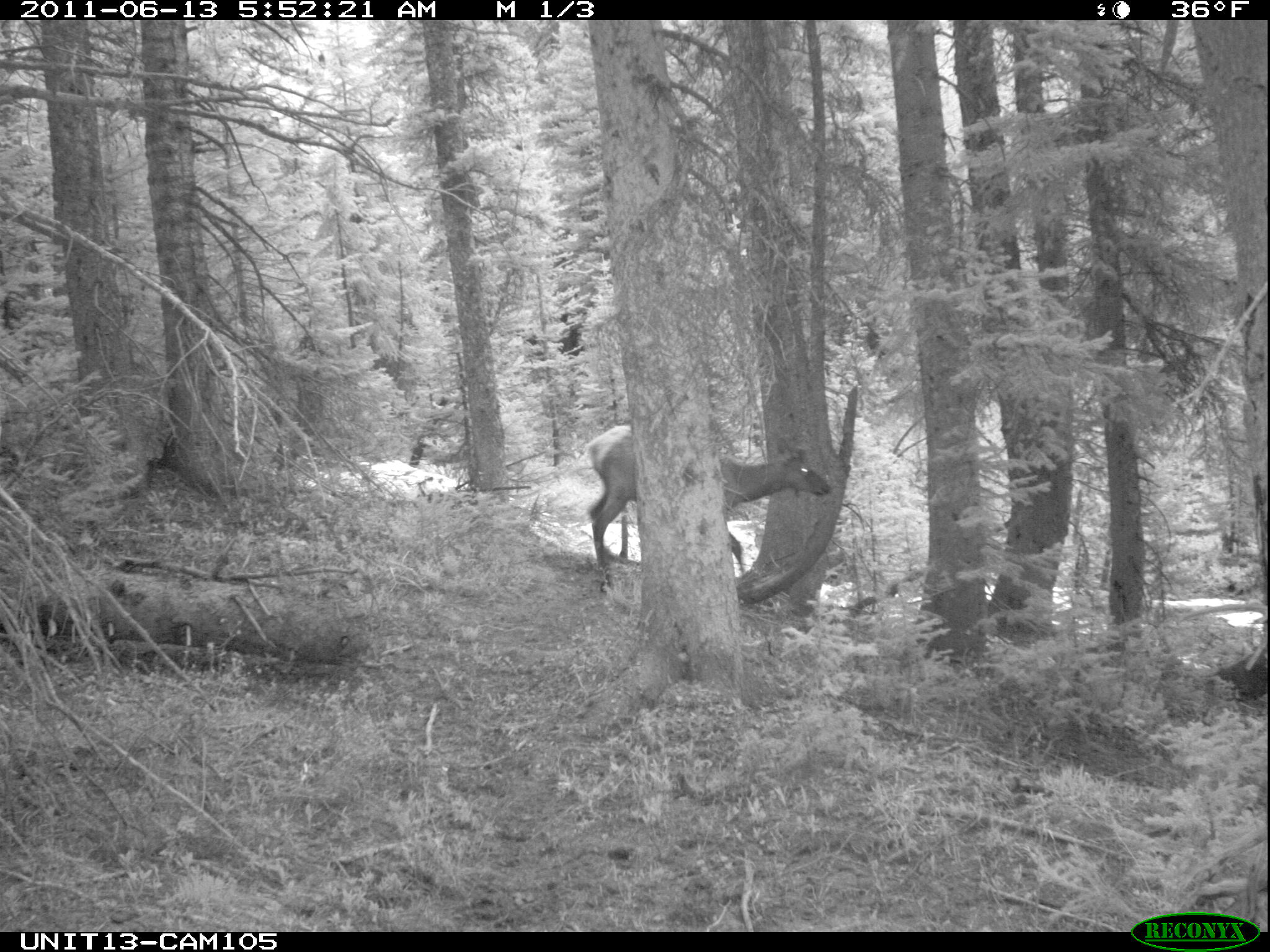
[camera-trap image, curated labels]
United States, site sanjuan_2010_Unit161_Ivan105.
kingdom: Animalia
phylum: Chordata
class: Mammalia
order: Artiodactyla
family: Cervidae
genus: Cervus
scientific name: Cervus elaphus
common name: red deer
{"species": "Cervus elaphus (red deer)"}